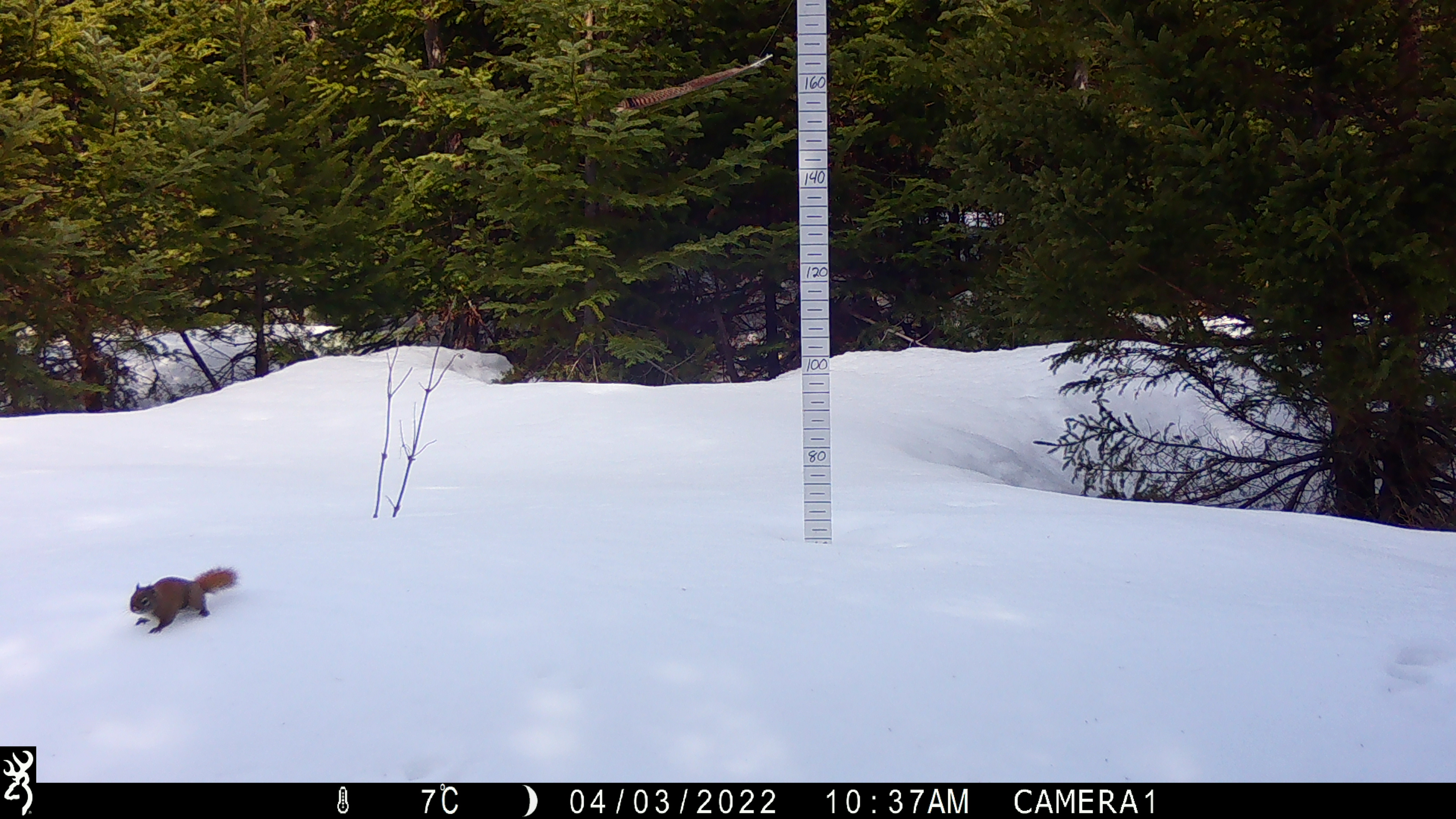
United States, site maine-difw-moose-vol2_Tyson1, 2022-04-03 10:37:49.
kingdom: Animalia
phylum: Chordata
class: Mammalia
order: Rodentia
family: Sciuridae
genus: Tamiasciurus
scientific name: Tamiasciurus hudsonicus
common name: red squirrel